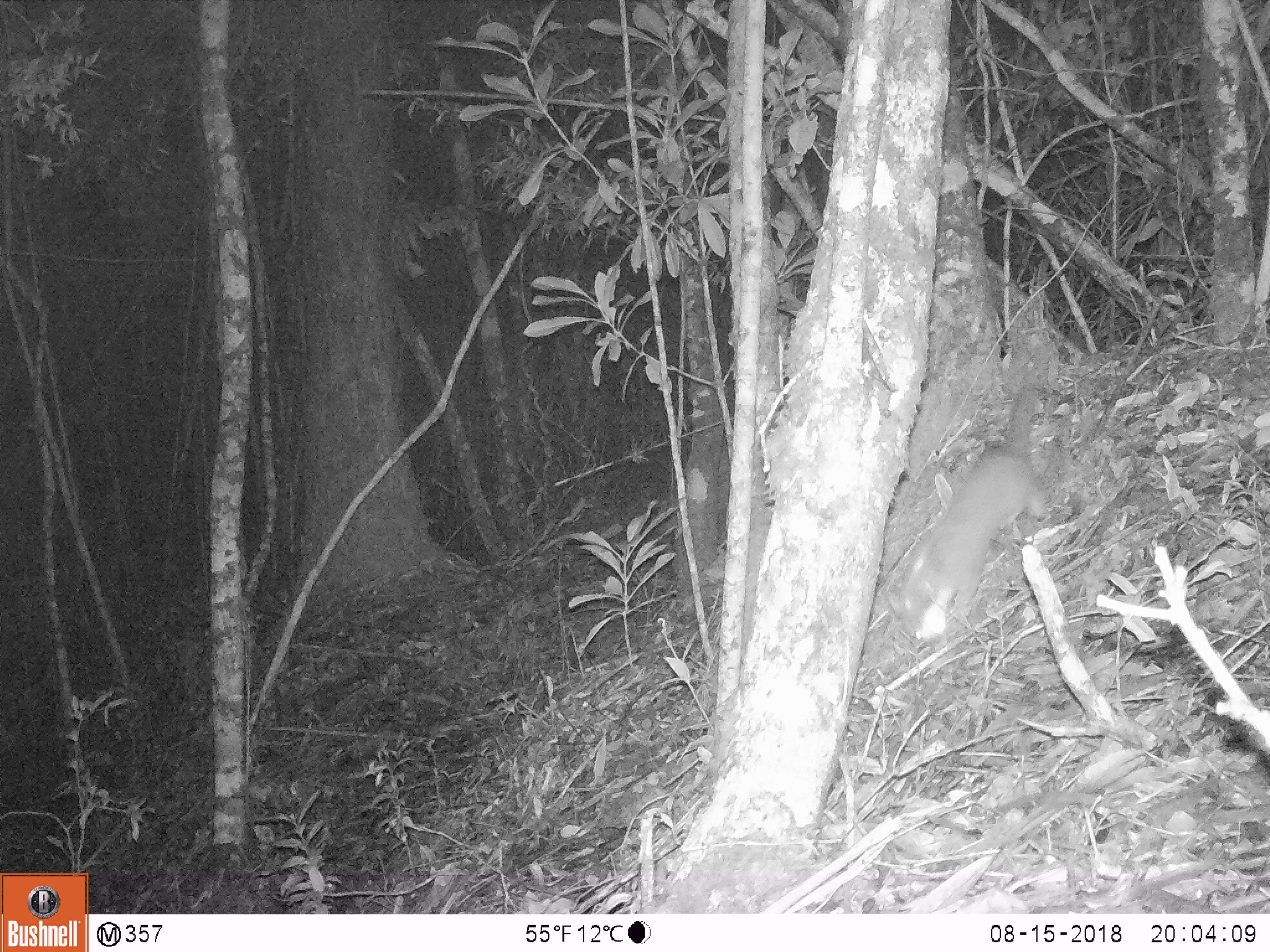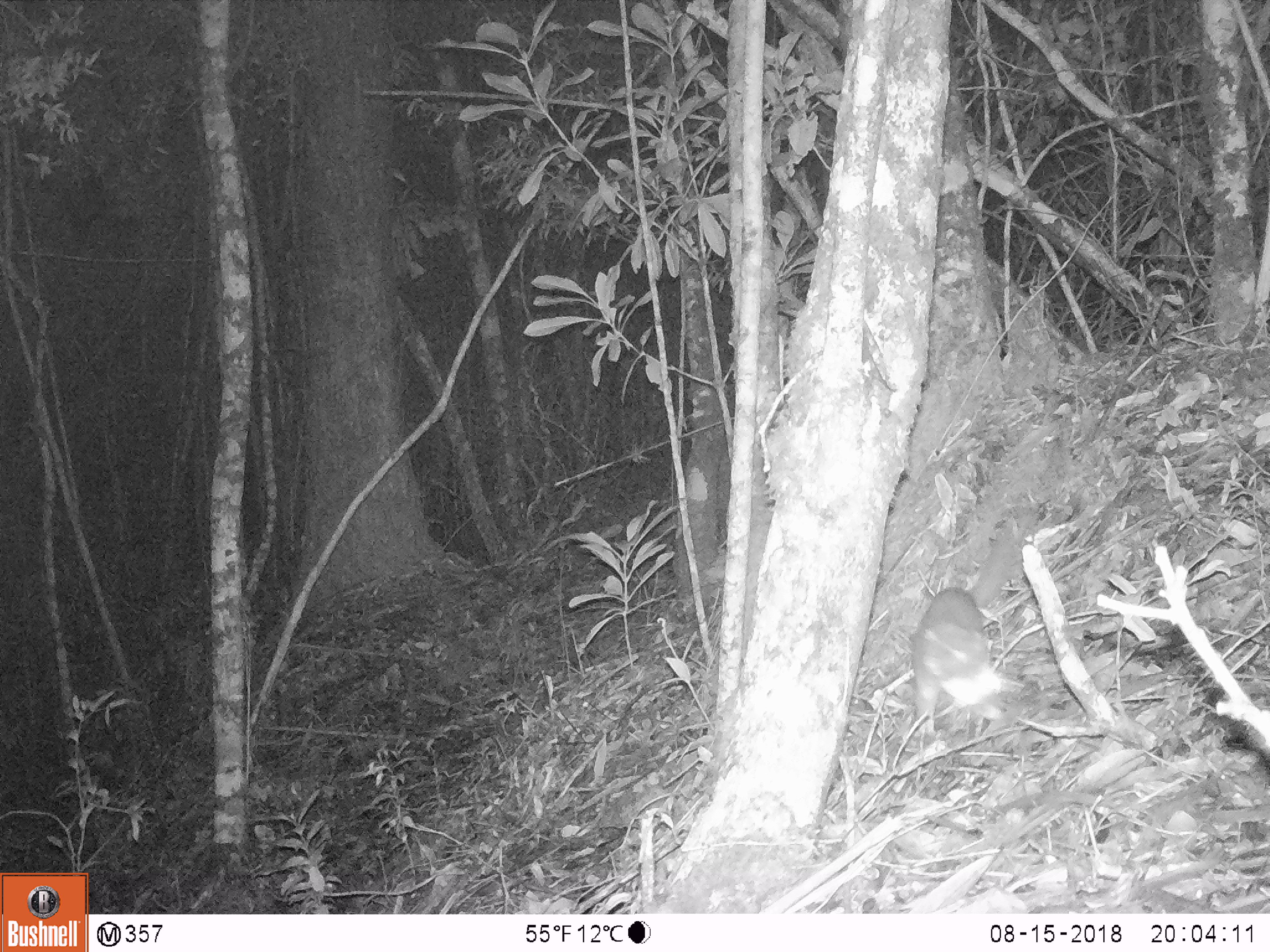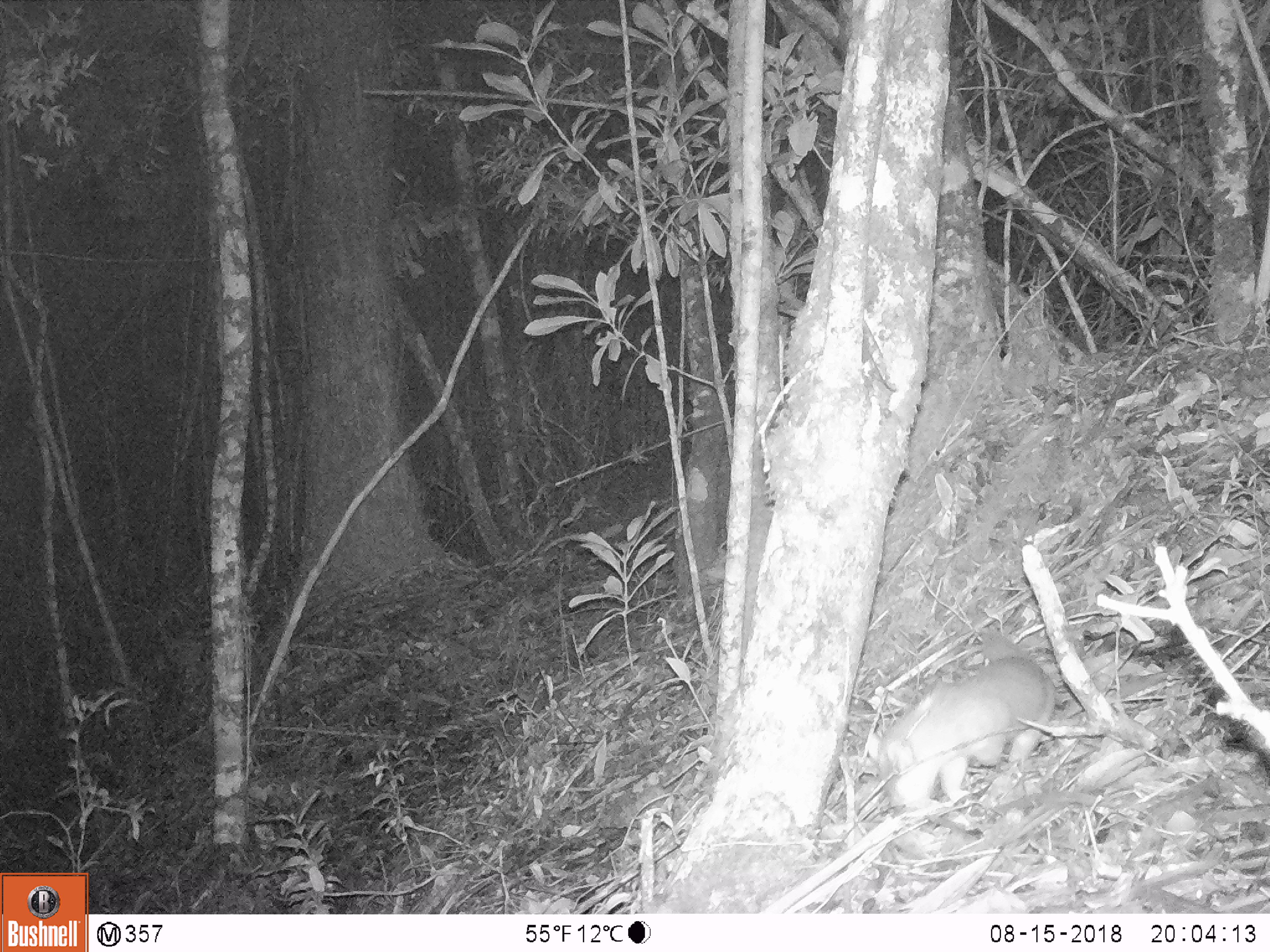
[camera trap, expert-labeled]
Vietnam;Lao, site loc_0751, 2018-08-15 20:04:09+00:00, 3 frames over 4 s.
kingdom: Animalia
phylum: Chordata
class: Mammalia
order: Carnivora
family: Mustelidae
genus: Melogale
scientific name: Melogale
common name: ferret badger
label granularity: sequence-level